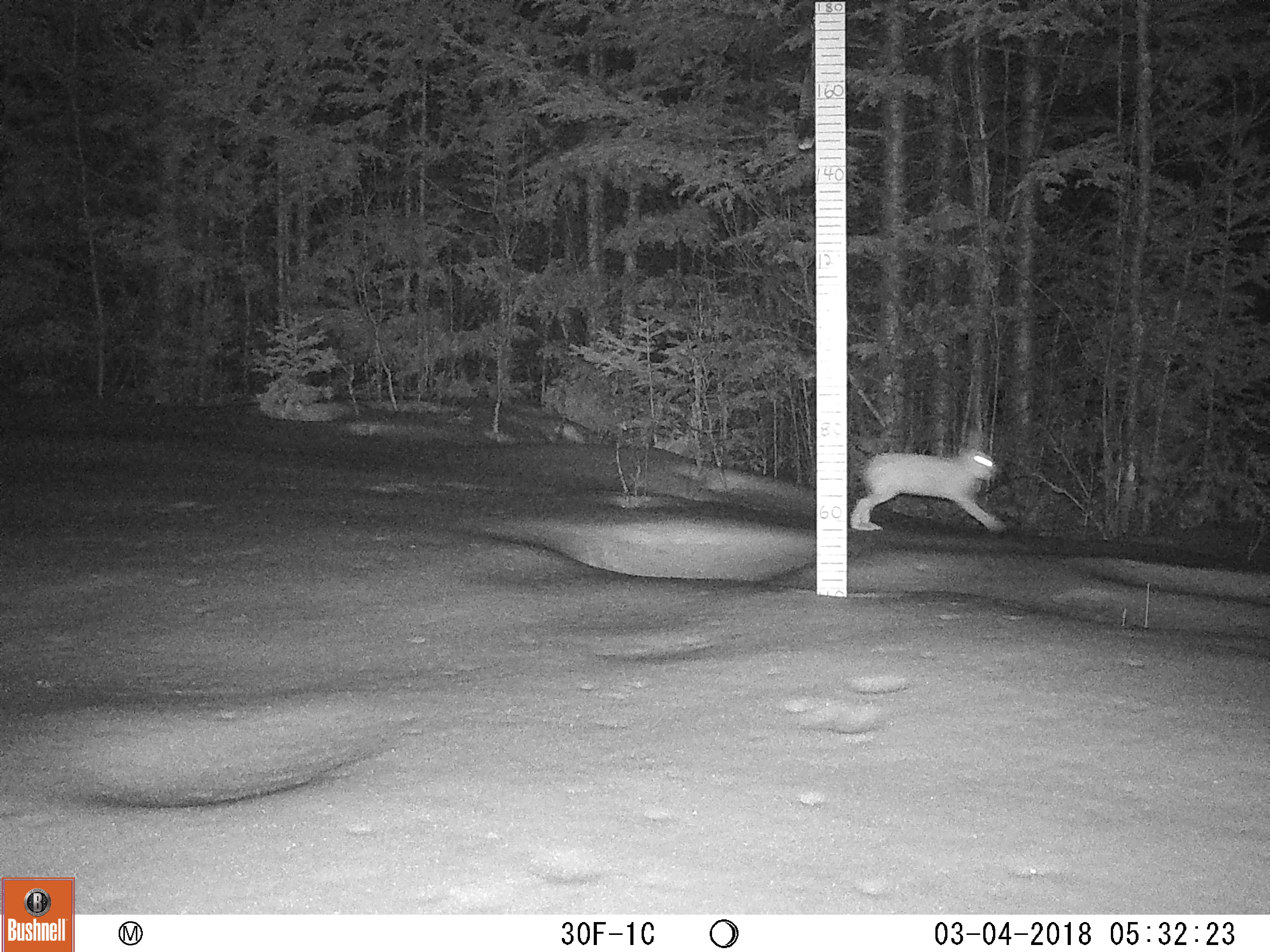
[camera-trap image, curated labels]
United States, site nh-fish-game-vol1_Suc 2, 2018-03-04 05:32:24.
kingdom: Animalia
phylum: Chordata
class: Mammalia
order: Lagomorpha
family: Leporidae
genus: Lepus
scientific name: Lepus americanus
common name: snowshoe hare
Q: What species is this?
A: Snowshoe hare (Lepus americanus).